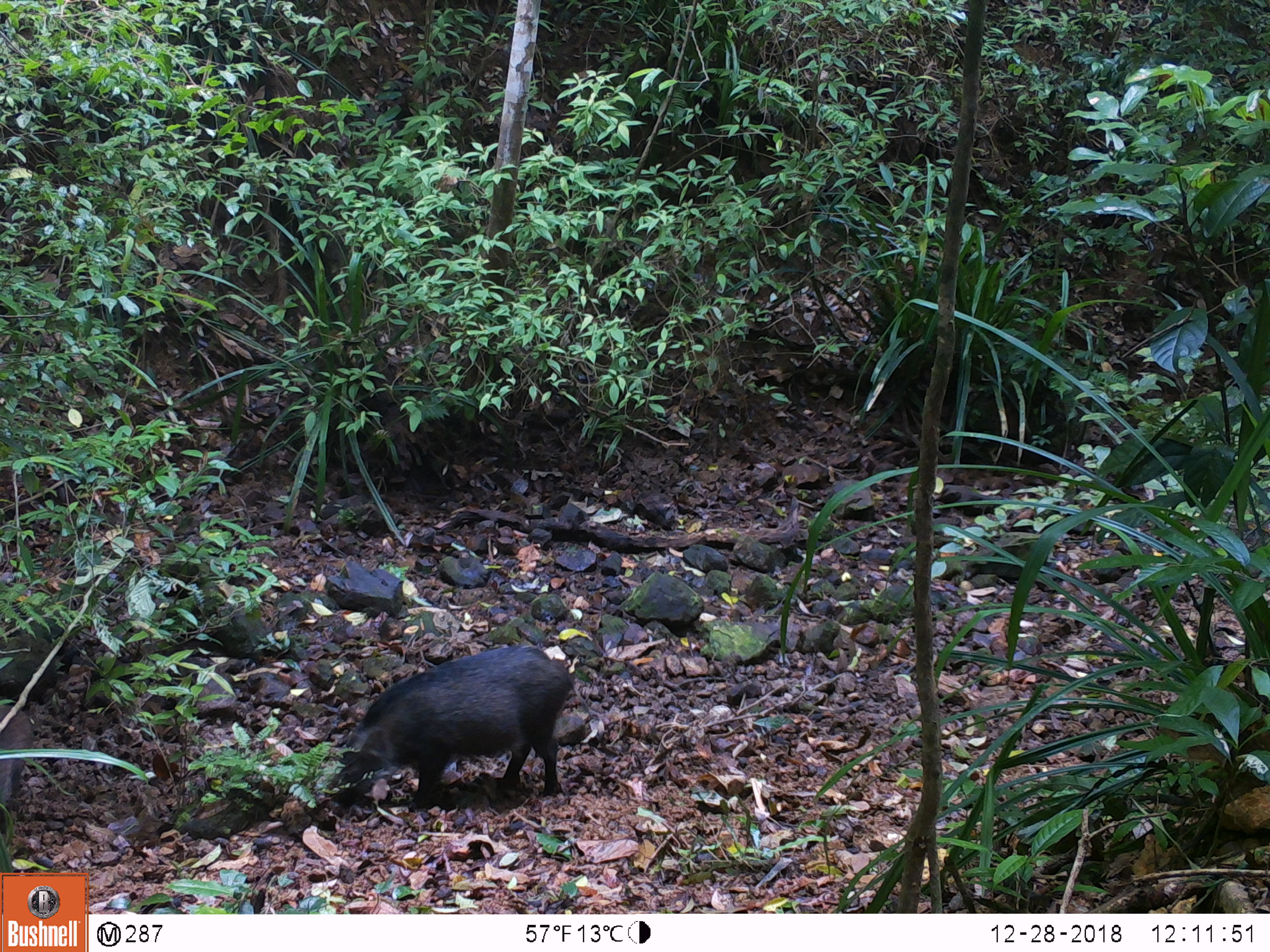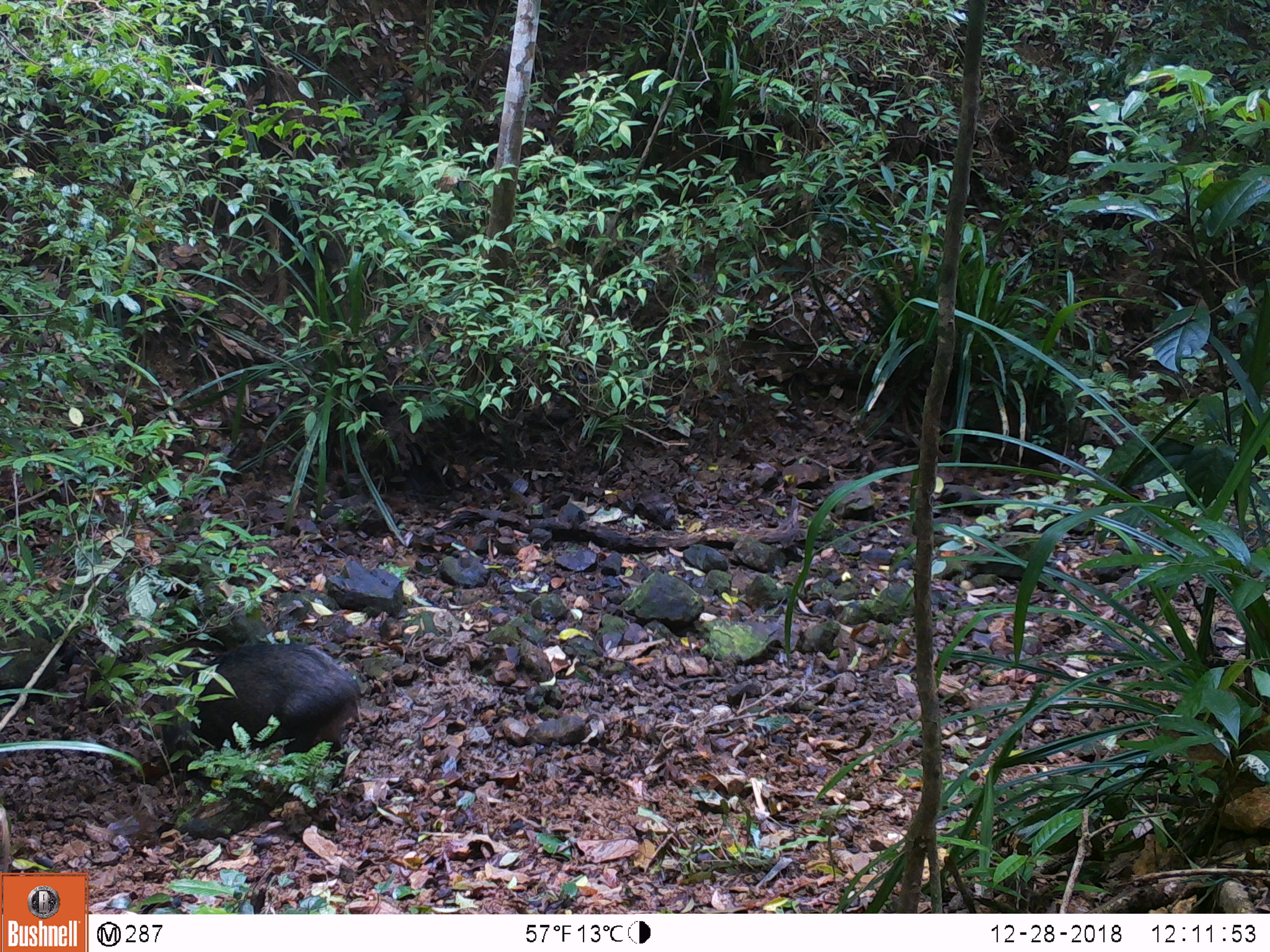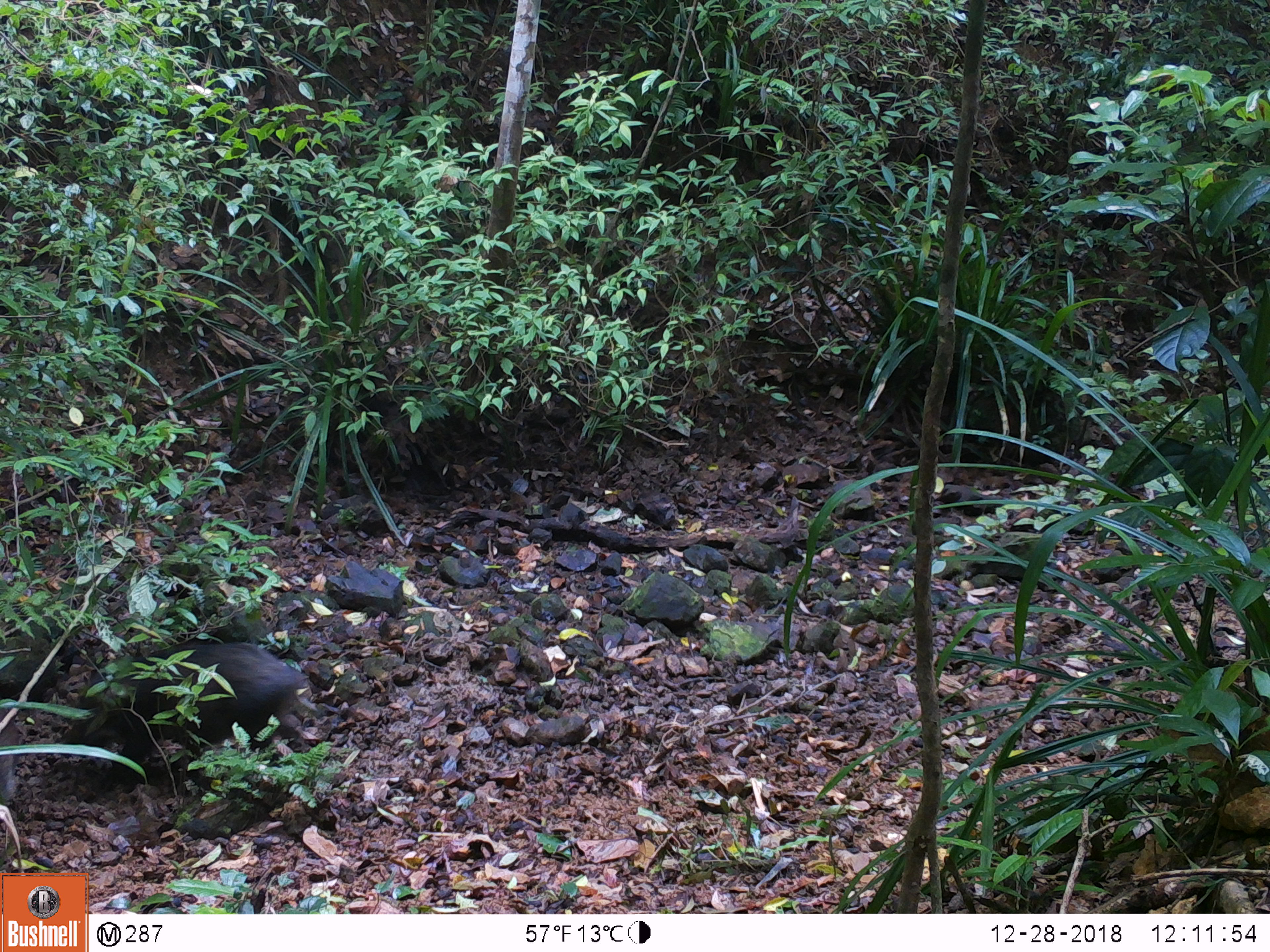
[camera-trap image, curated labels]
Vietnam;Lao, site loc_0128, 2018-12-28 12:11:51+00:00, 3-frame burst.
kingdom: Animalia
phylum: Chordata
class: Mammalia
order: Artiodactyla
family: Suidae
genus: Sus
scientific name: Sus scrofa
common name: eurasian wild pig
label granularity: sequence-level